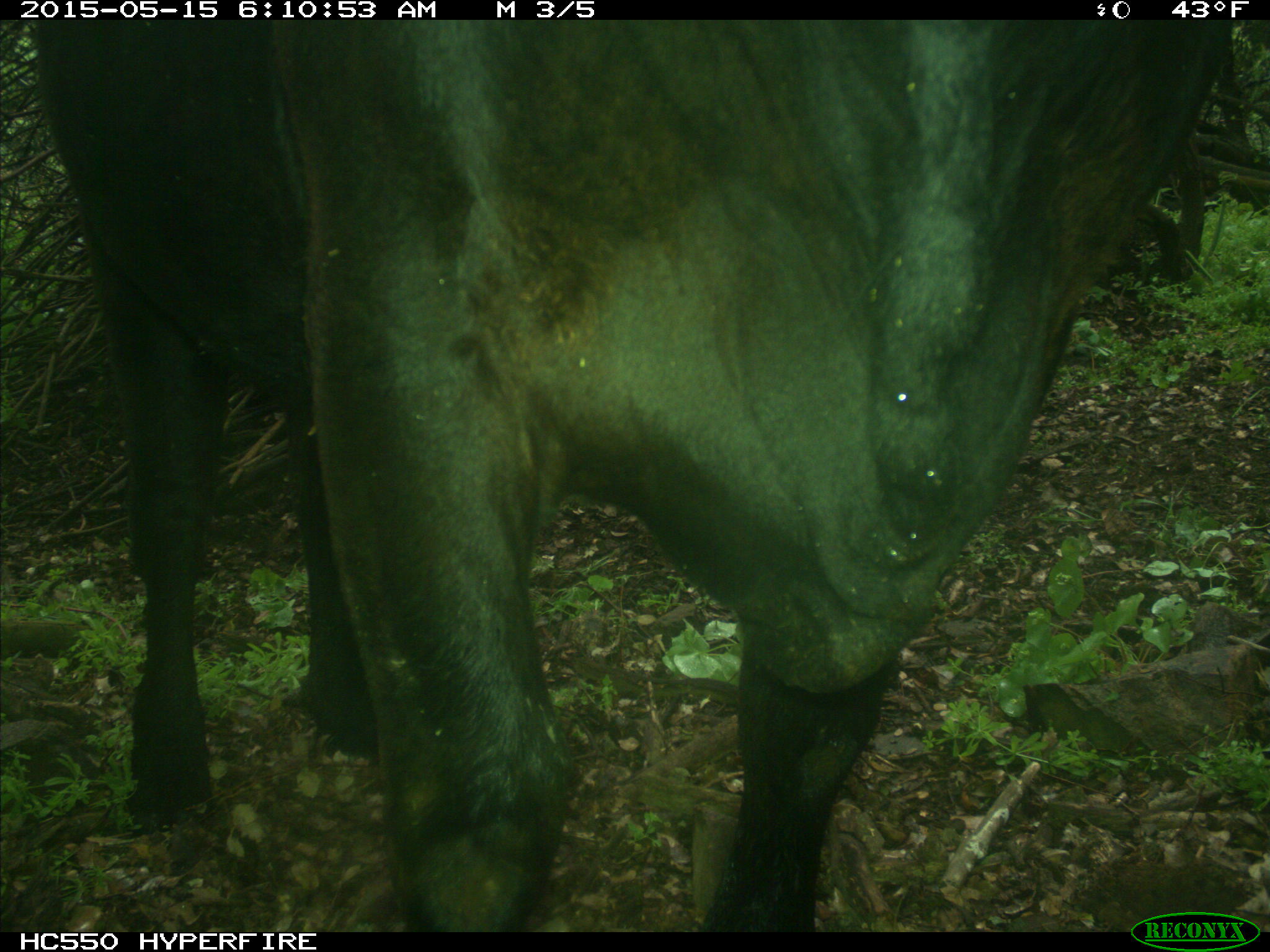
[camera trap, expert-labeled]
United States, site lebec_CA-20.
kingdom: Animalia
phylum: Chordata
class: Mammalia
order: Artiodactyla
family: Bovidae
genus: Bos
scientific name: Bos taurus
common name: domestic cow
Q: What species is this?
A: Bos taurus (domestic cow).